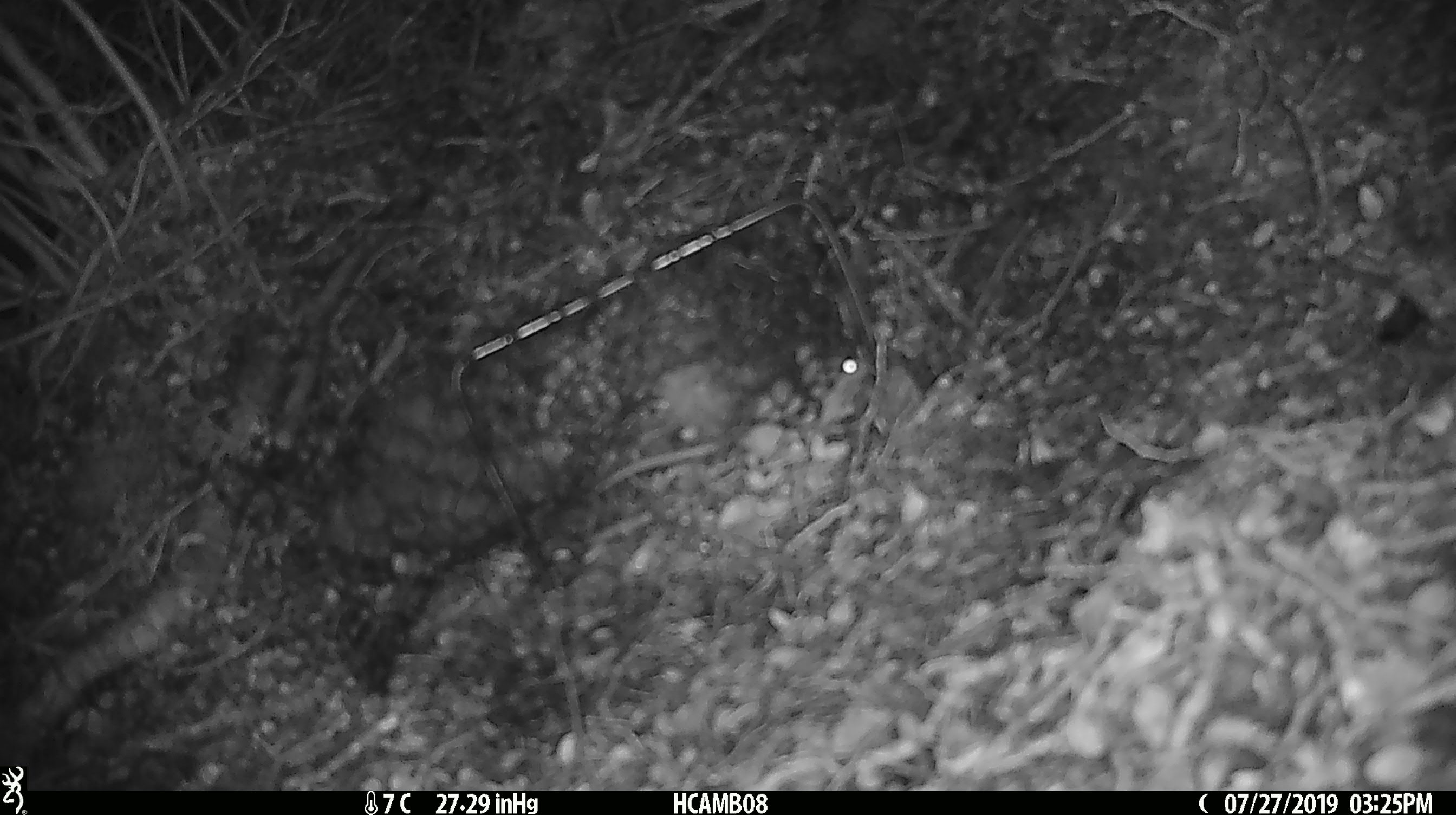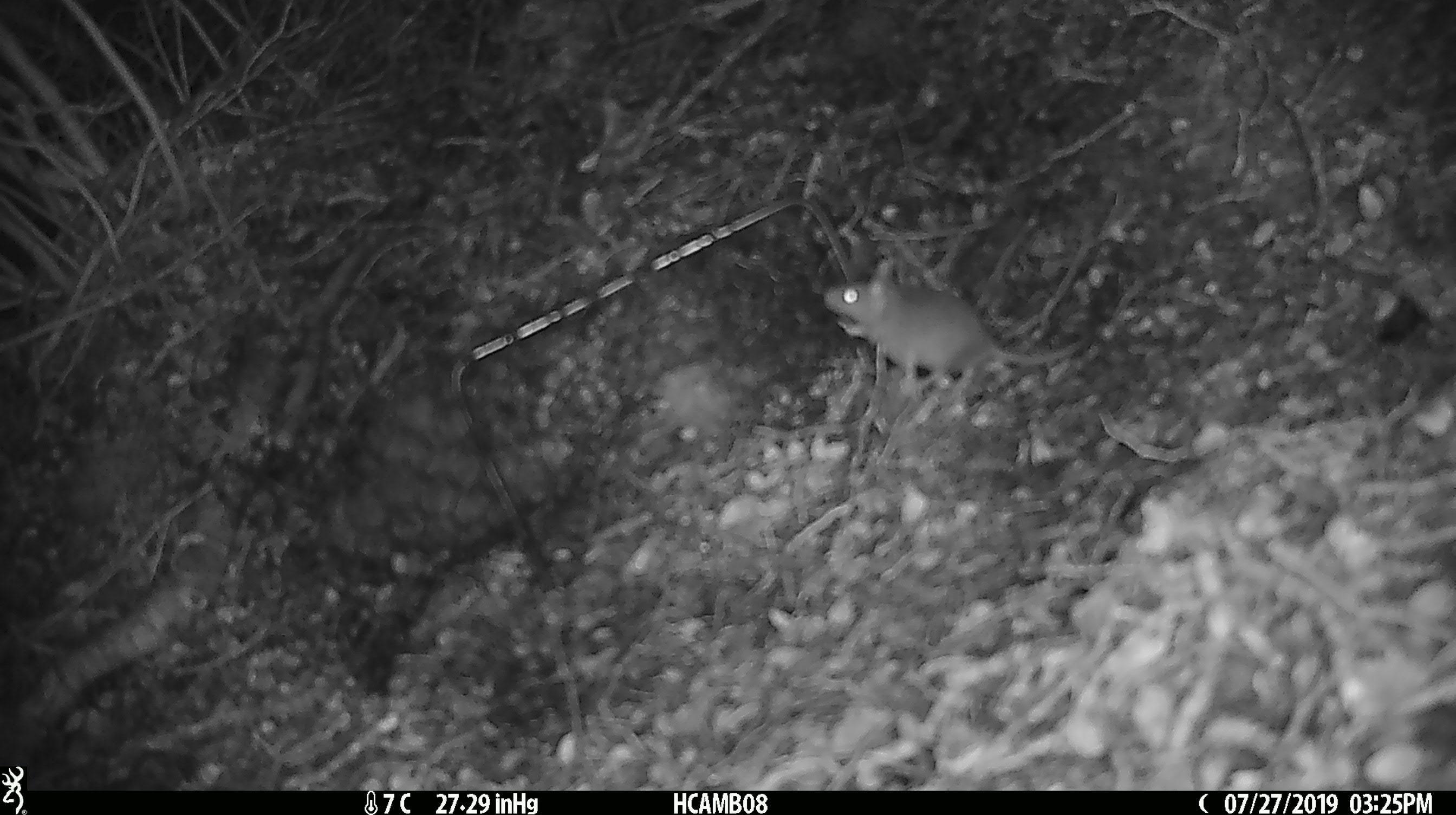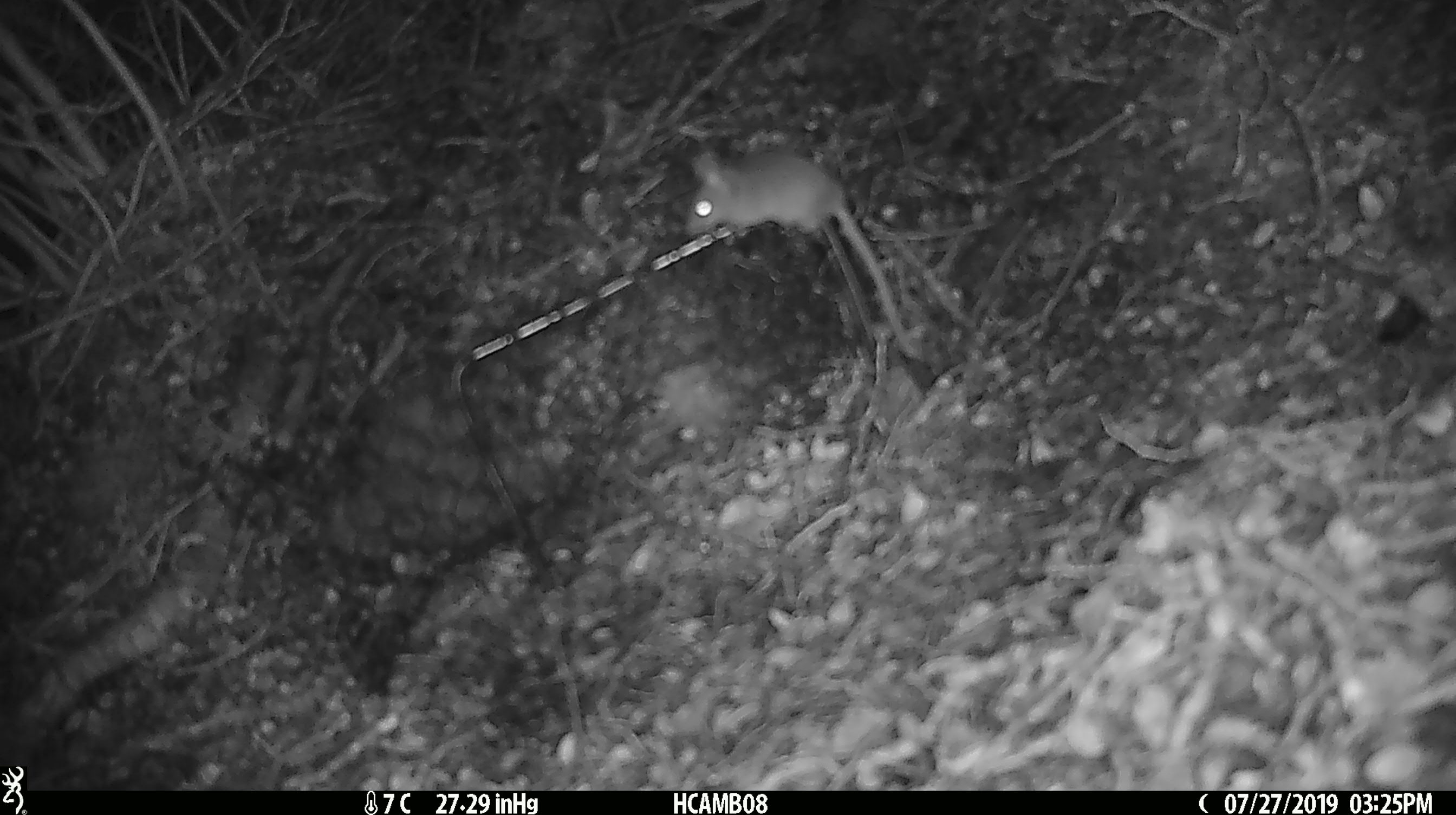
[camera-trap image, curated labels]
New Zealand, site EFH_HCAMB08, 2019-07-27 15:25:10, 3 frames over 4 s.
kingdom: Animalia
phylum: Chordata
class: Mammalia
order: Rodentia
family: Muridae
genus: Mus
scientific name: Mus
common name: mouse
Mouse (Mus).